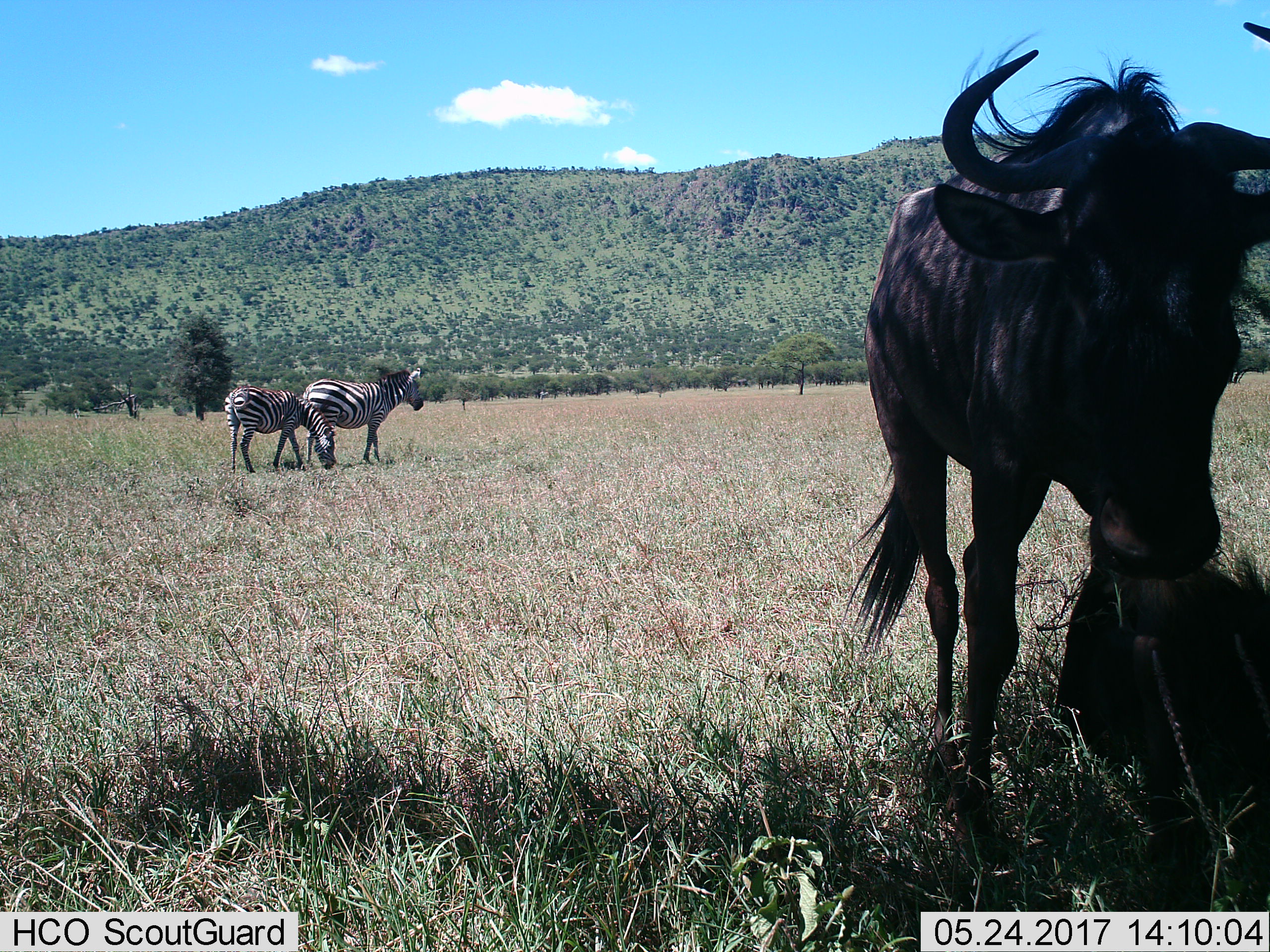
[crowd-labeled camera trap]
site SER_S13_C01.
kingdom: Animalia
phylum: Chordata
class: Mammalia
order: Artiodactyla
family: Bovidae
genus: Connochaetes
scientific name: Connochaetes taurinus taurinus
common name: blue wildebeest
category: wildebeestblue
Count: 2.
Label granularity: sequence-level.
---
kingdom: Animalia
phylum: Chordata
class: Mammalia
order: Perissodactyla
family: Equidae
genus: Equus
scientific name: Equus quagga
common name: plains zebra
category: zebraplains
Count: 2.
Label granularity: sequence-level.